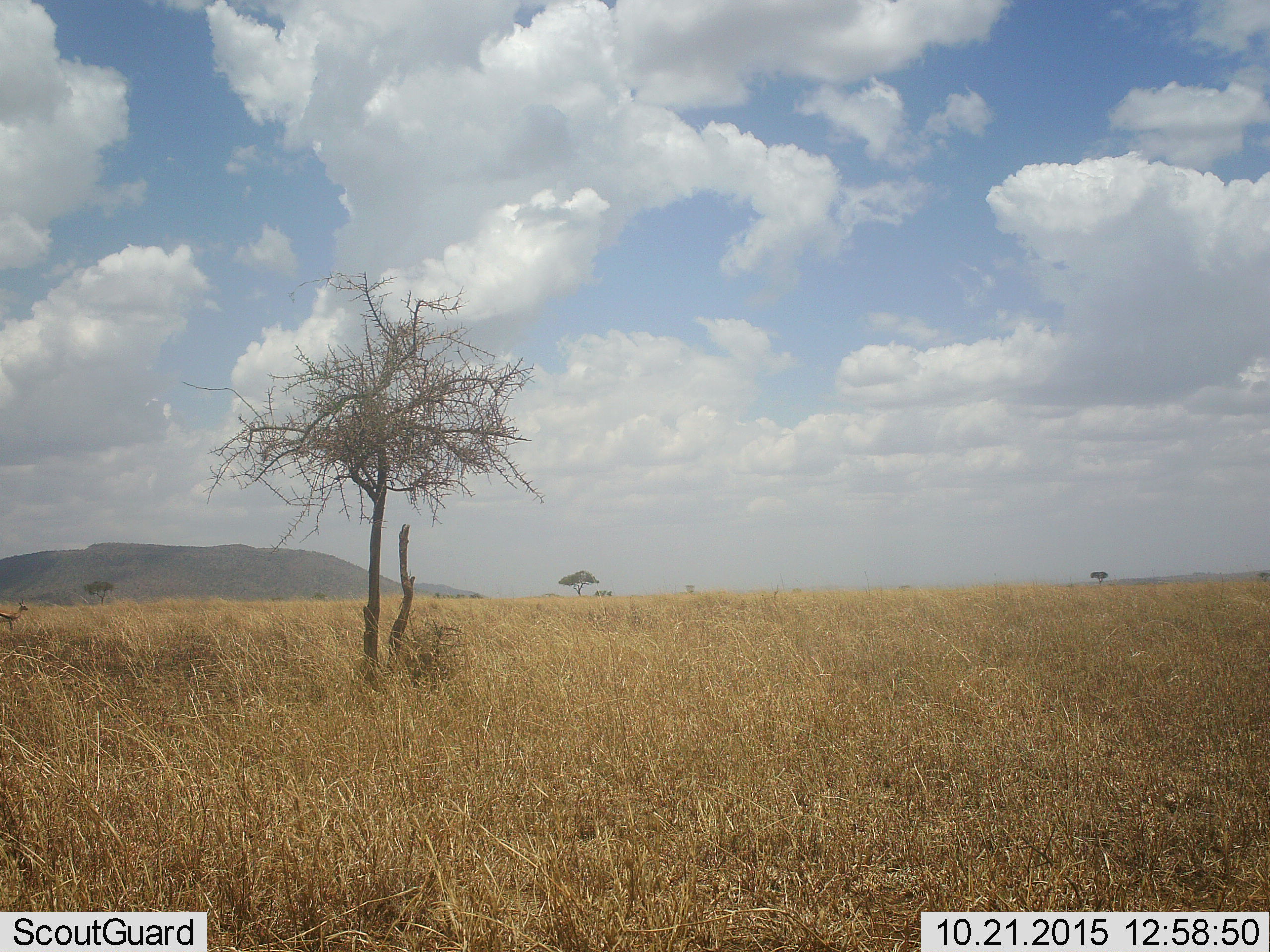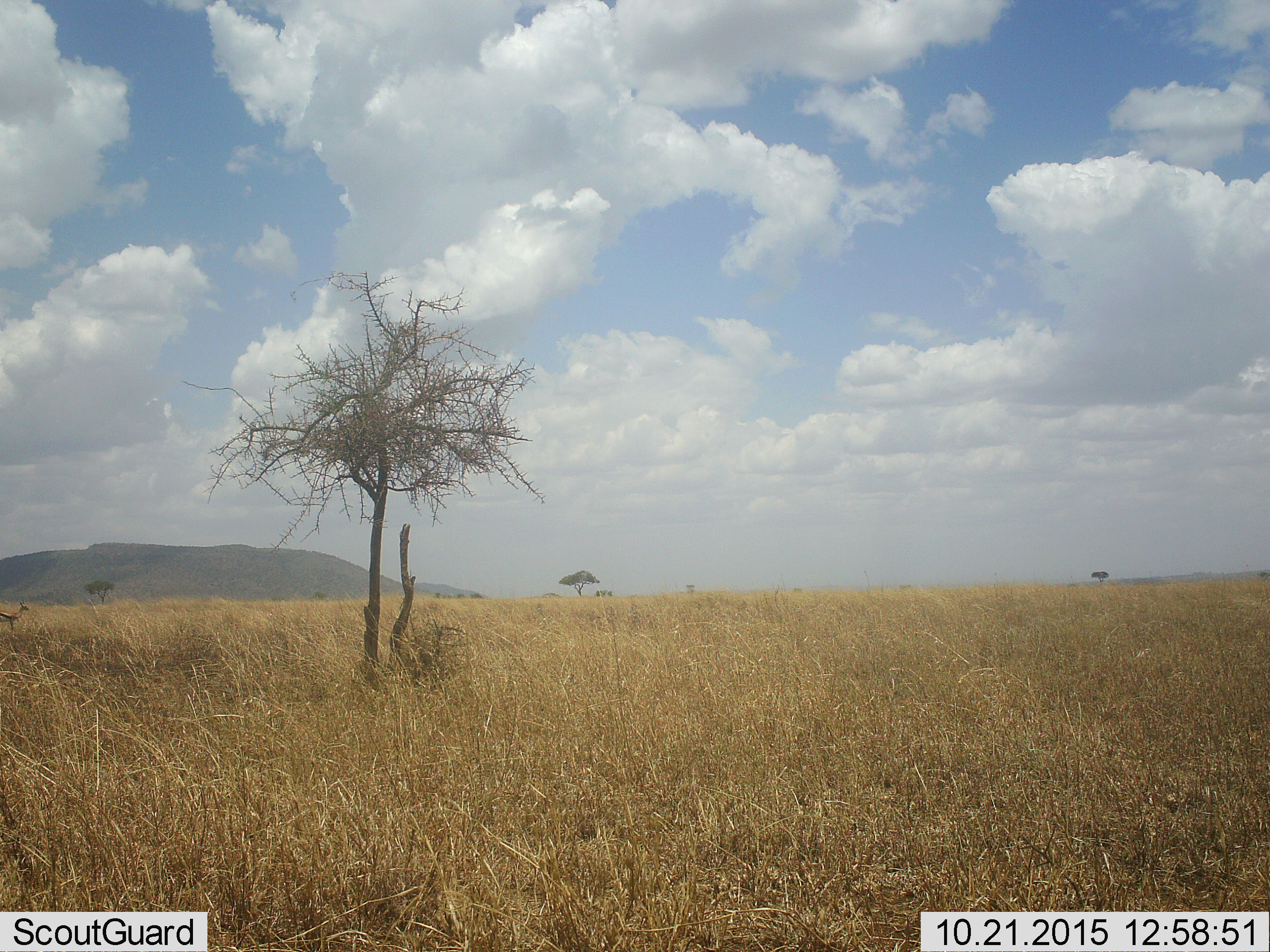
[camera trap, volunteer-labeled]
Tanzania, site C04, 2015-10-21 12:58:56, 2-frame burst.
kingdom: Animalia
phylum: Chordata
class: Mammalia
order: Artiodactyla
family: Bovidae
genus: Eudorcas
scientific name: Eudorcas thomsonii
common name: thomson's gazelle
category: gazellethomsons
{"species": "gazellethomsons (thomson's gazelle) (Eudorcas thomsonii)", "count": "1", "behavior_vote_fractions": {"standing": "100%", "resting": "0%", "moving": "0%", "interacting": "0%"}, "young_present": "0%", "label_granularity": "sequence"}